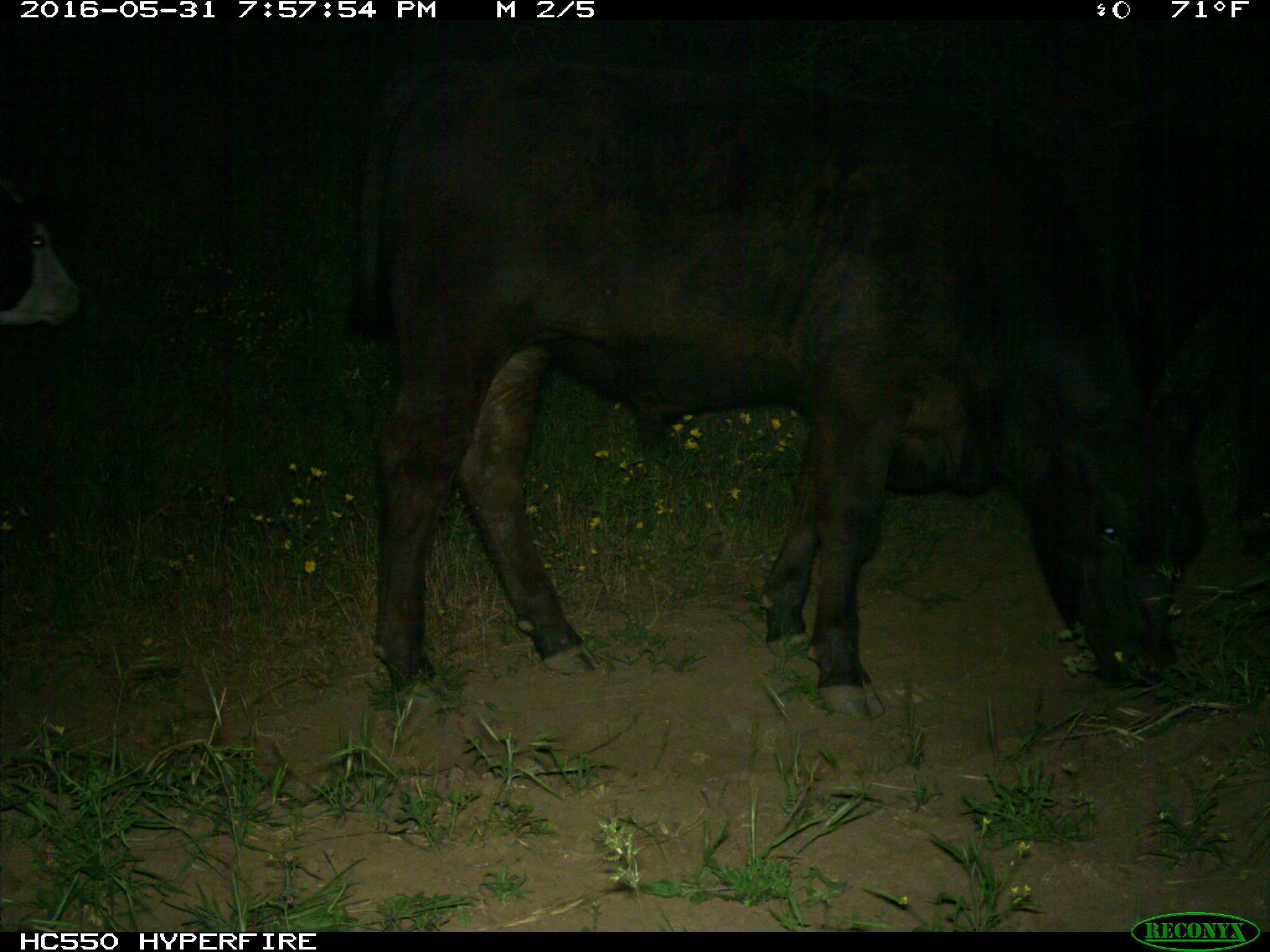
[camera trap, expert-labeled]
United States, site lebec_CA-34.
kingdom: Animalia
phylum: Chordata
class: Mammalia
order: Artiodactyla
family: Bovidae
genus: Bos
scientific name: Bos taurus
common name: domestic cow